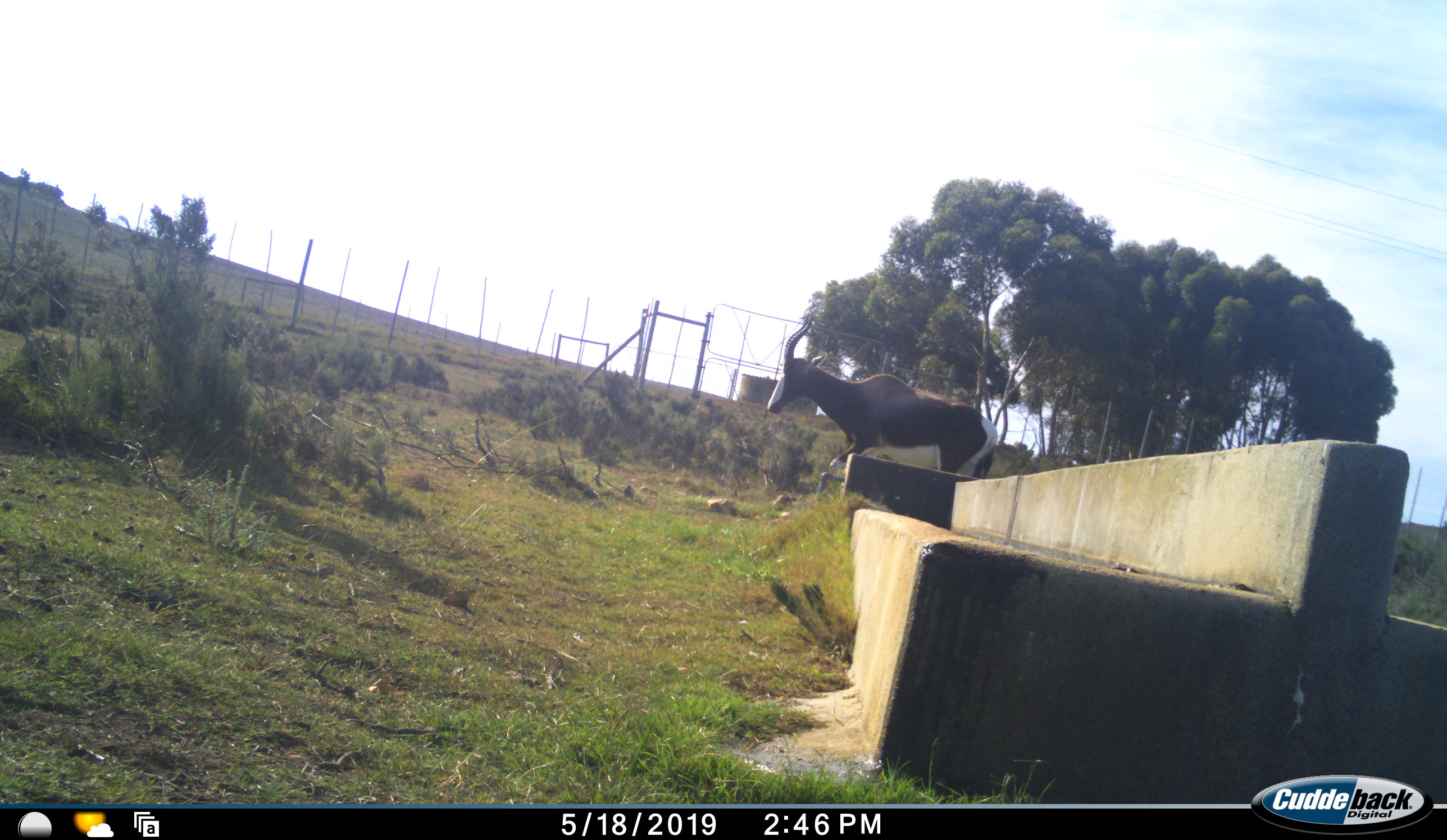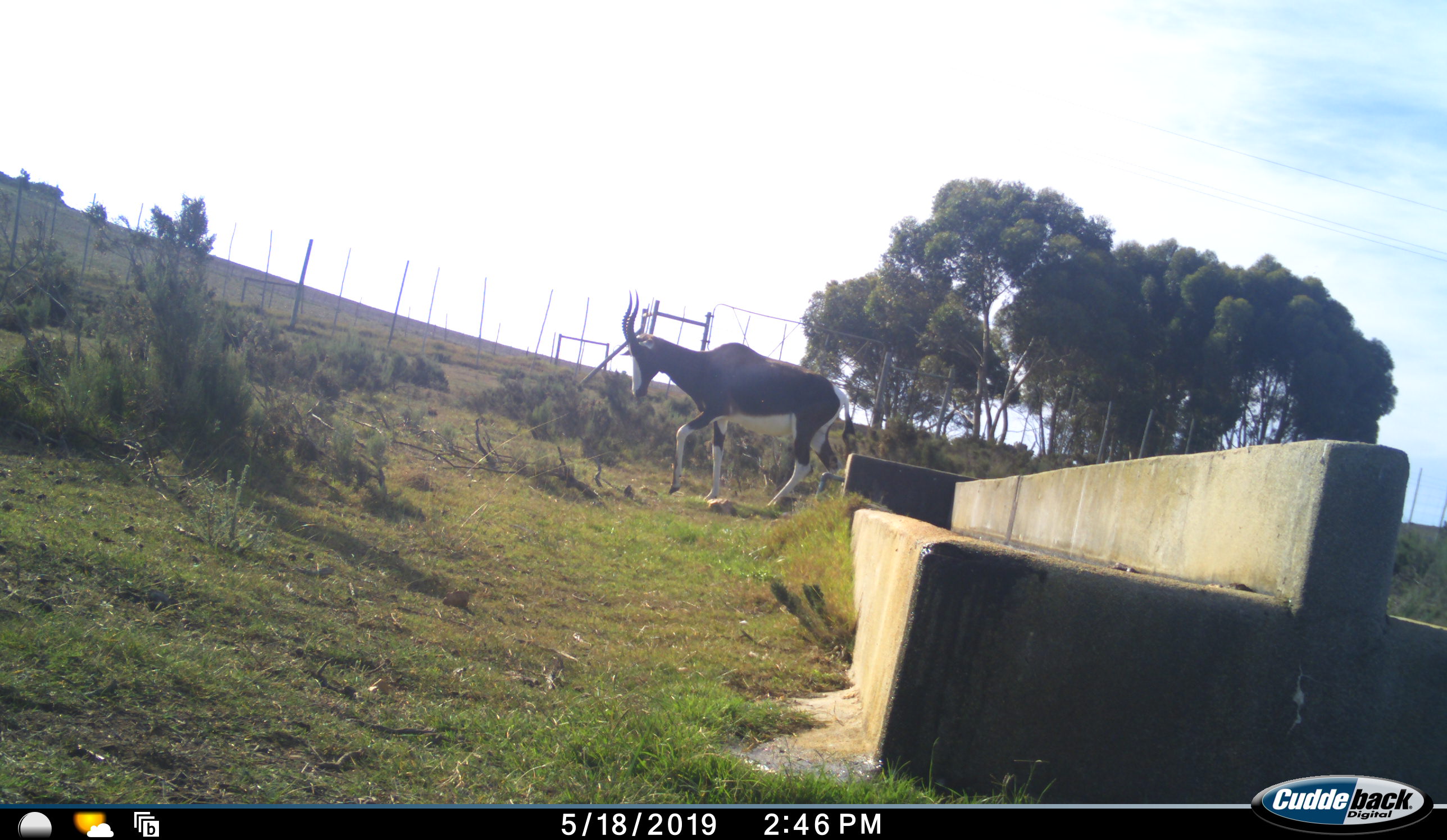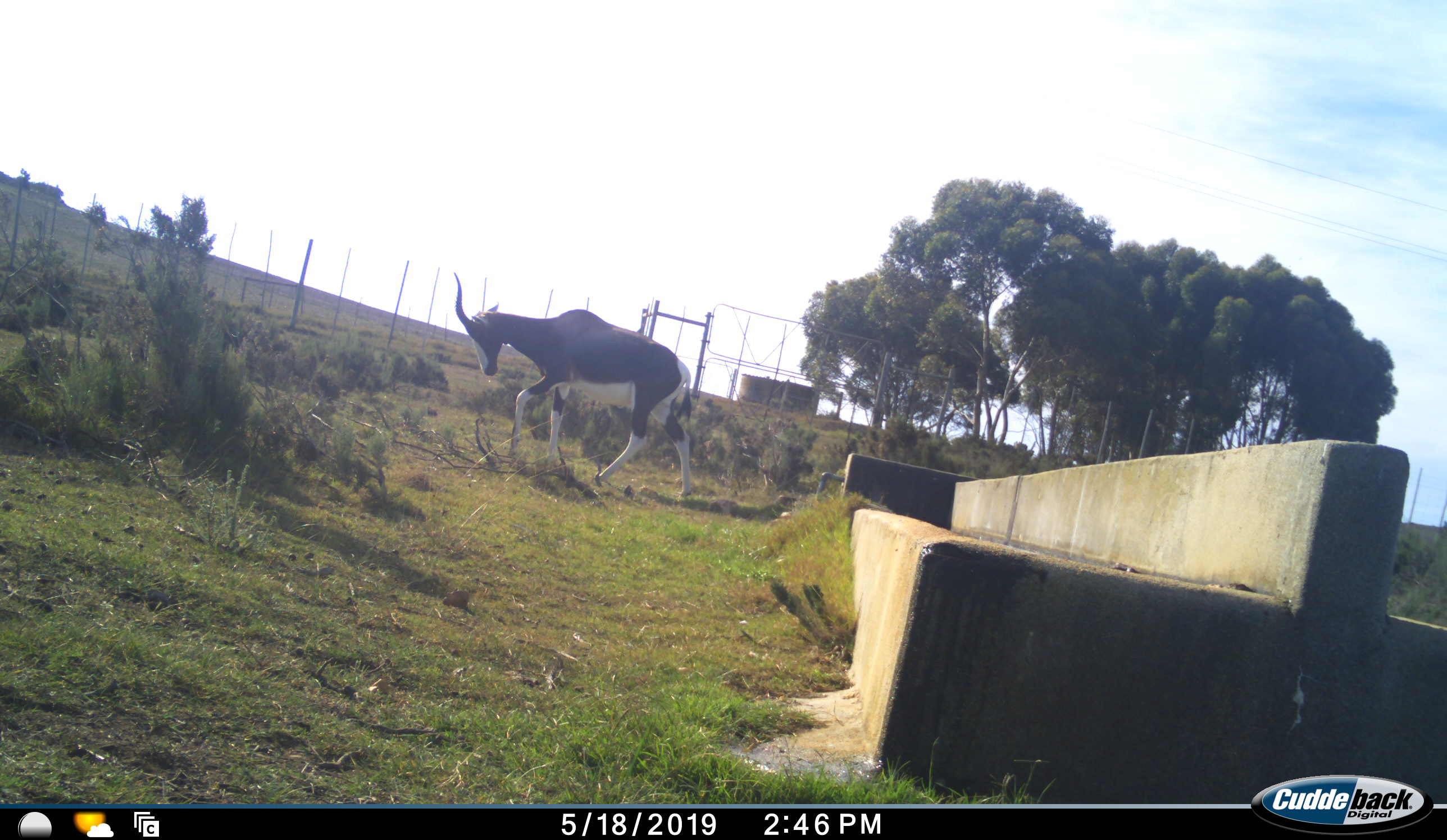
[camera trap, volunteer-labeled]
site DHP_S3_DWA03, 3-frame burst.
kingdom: Animalia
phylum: Chordata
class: Mammalia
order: Artiodactyla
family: Bovidae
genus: Damaliscus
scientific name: Damaliscus pygargus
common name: bontebok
Bontebok (Damaliscus pygargus), count 1. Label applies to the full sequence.